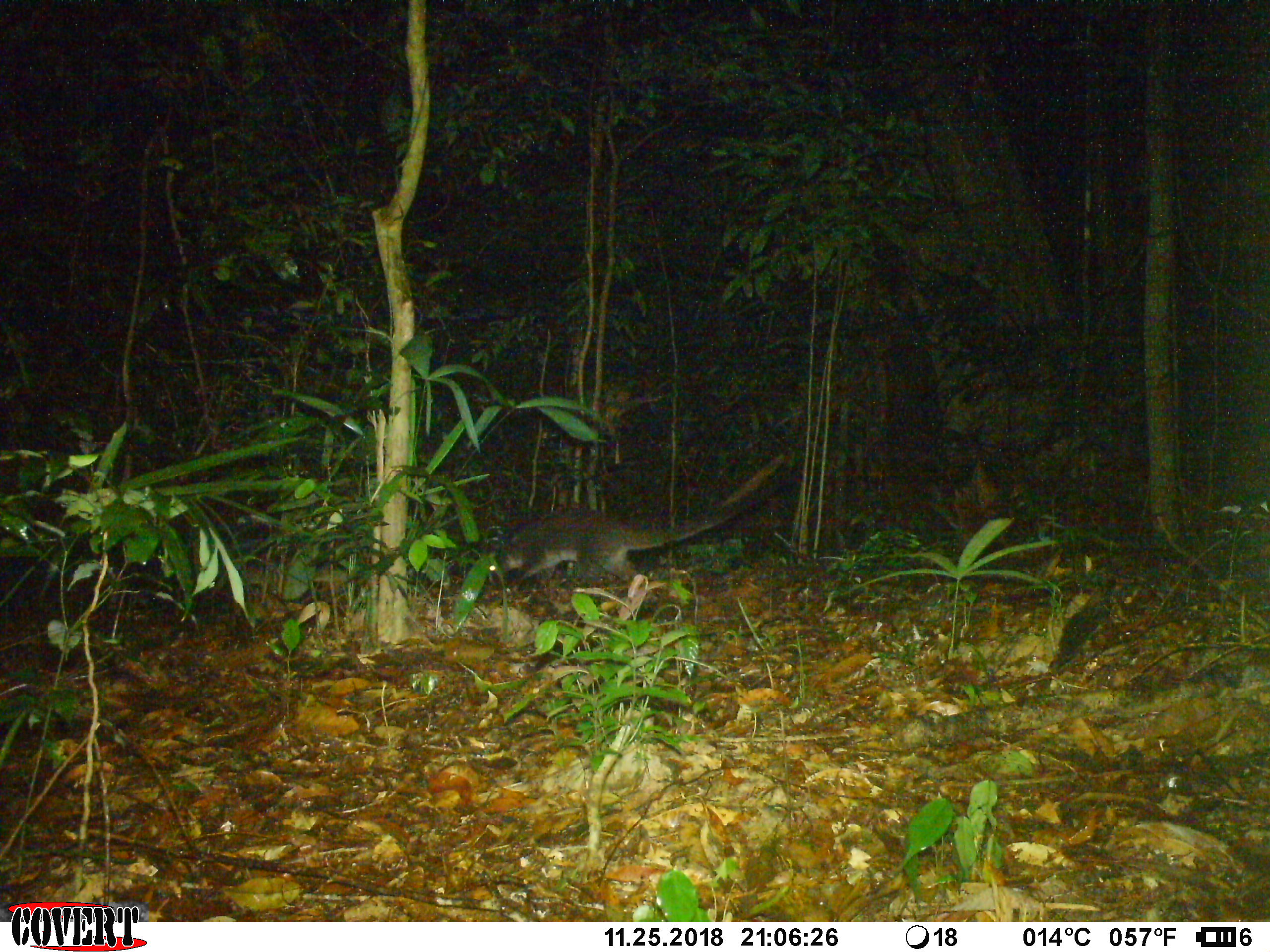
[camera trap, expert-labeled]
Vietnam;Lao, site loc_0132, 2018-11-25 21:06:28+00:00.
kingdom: Animalia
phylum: Chordata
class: Mammalia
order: Carnivora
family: Viverridae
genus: Paguma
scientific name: Paguma larvata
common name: masked palm civet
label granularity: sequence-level